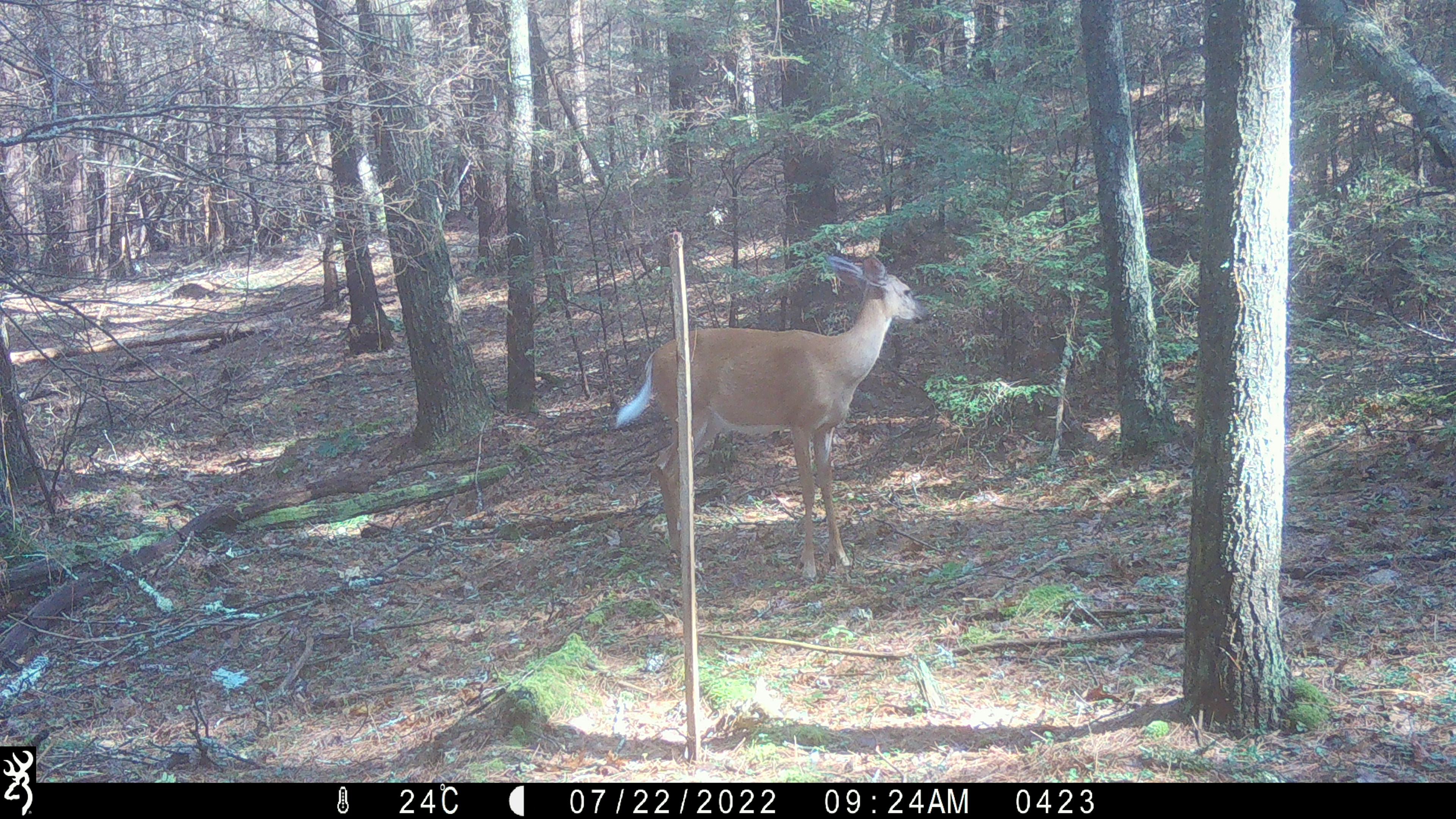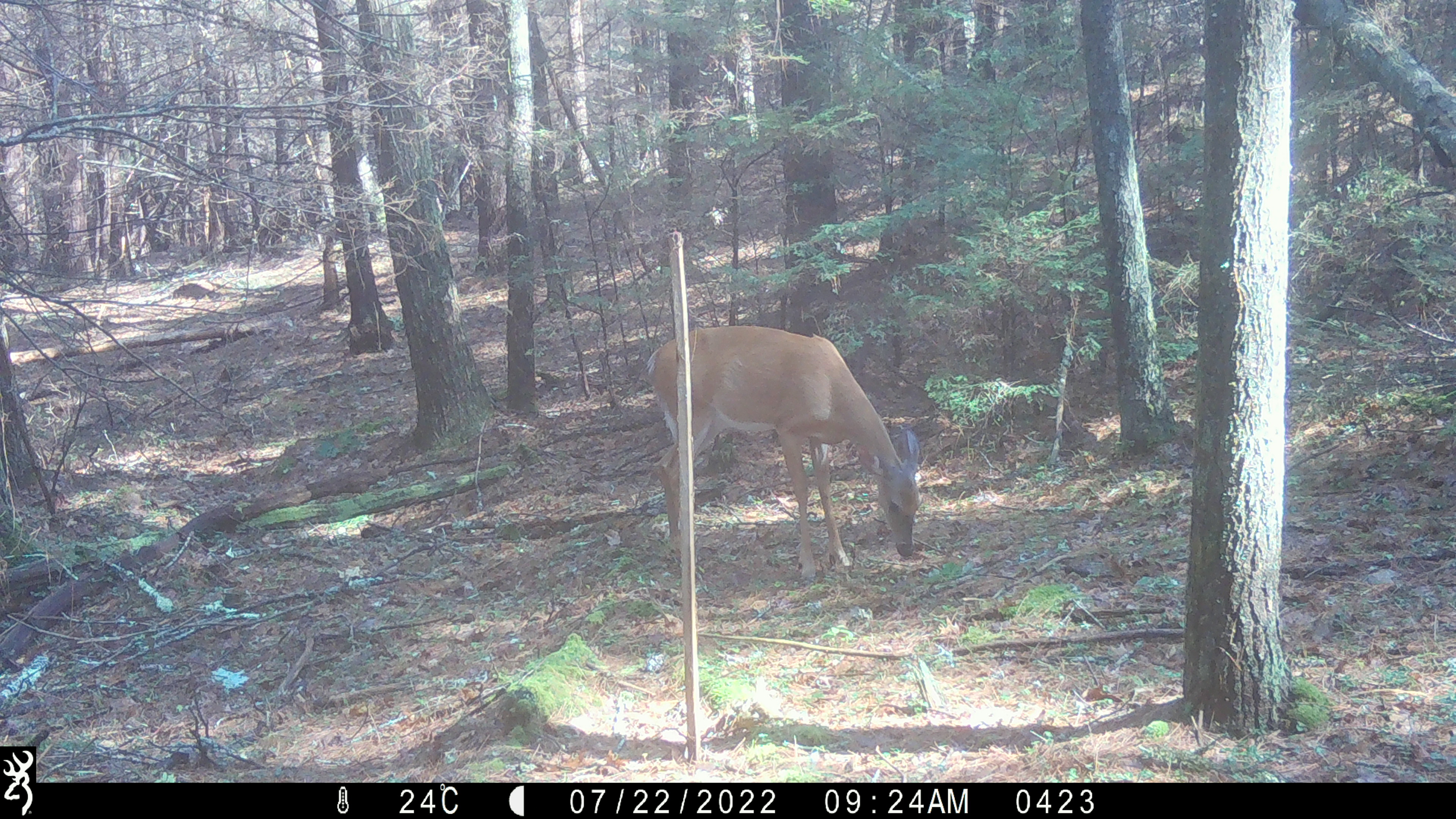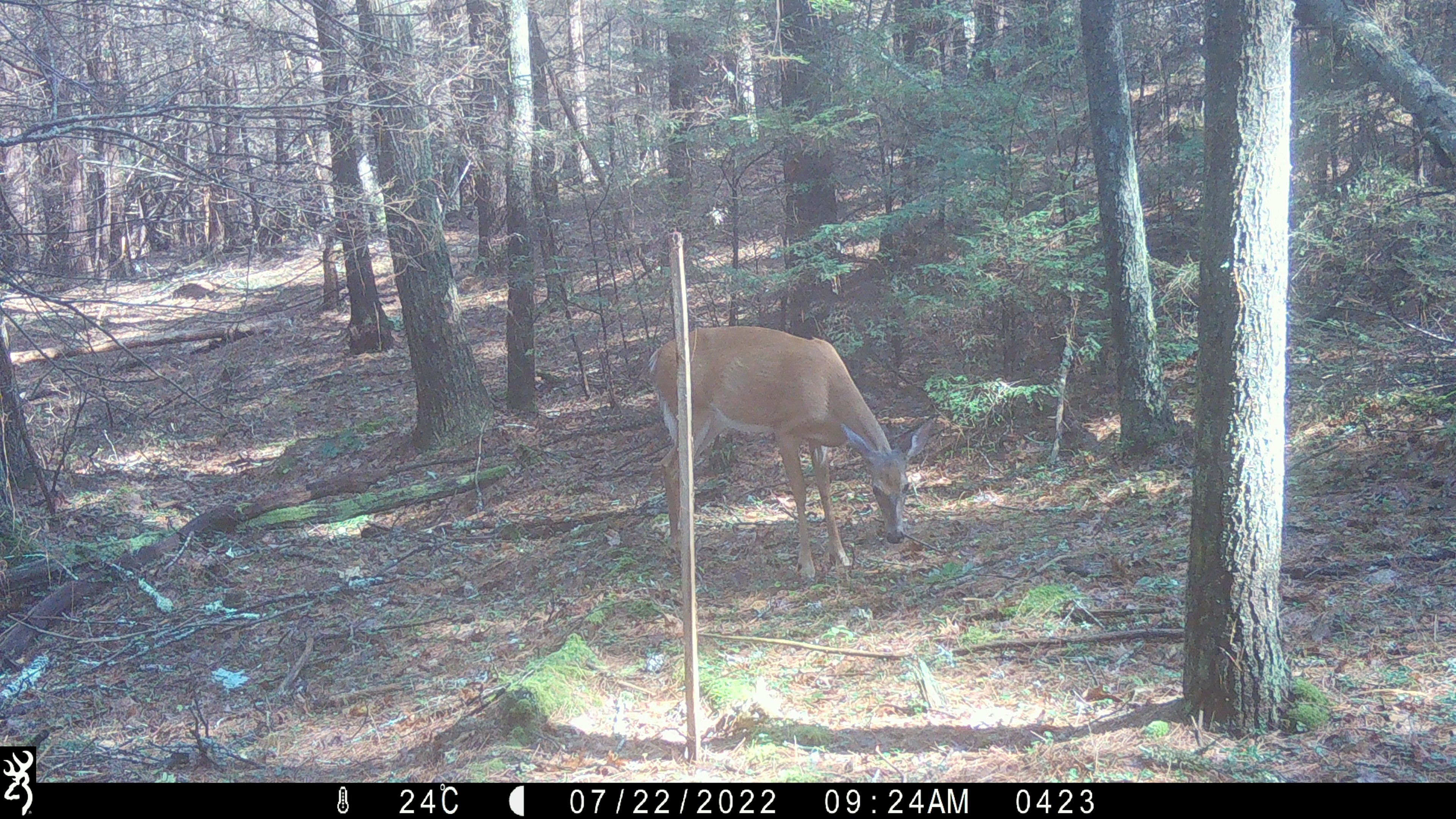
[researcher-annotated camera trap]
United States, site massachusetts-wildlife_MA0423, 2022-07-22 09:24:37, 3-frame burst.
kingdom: Animalia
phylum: Chordata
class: Mammalia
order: Artiodactyla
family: Cervidae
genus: Odocoileus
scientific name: Odocoileus virginianus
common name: white-tailed deer